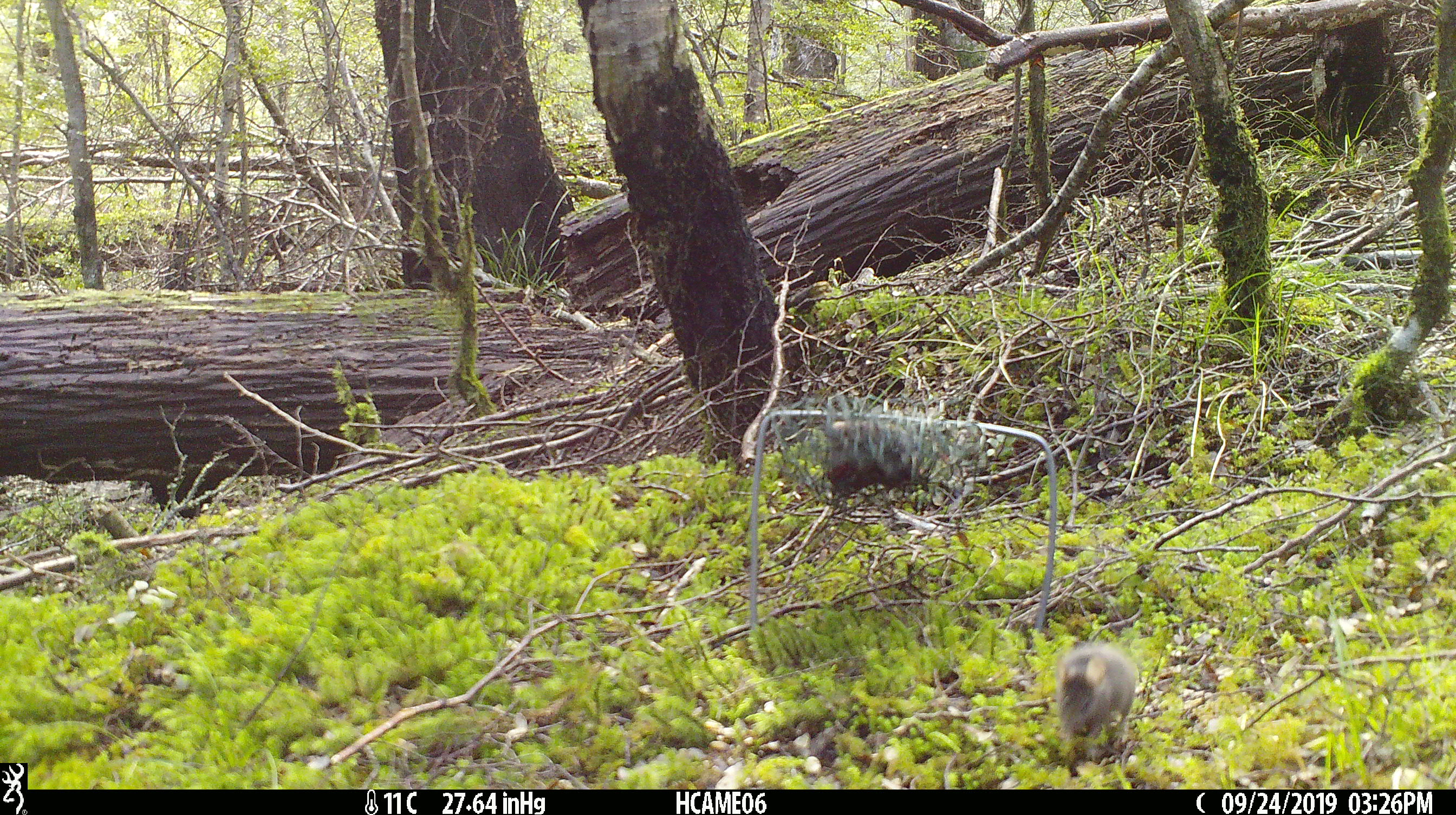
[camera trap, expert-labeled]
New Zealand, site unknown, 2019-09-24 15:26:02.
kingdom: Animalia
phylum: Chordata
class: Mammalia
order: Rodentia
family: Muridae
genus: Mus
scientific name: Mus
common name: mouse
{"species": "mouse (Mus)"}